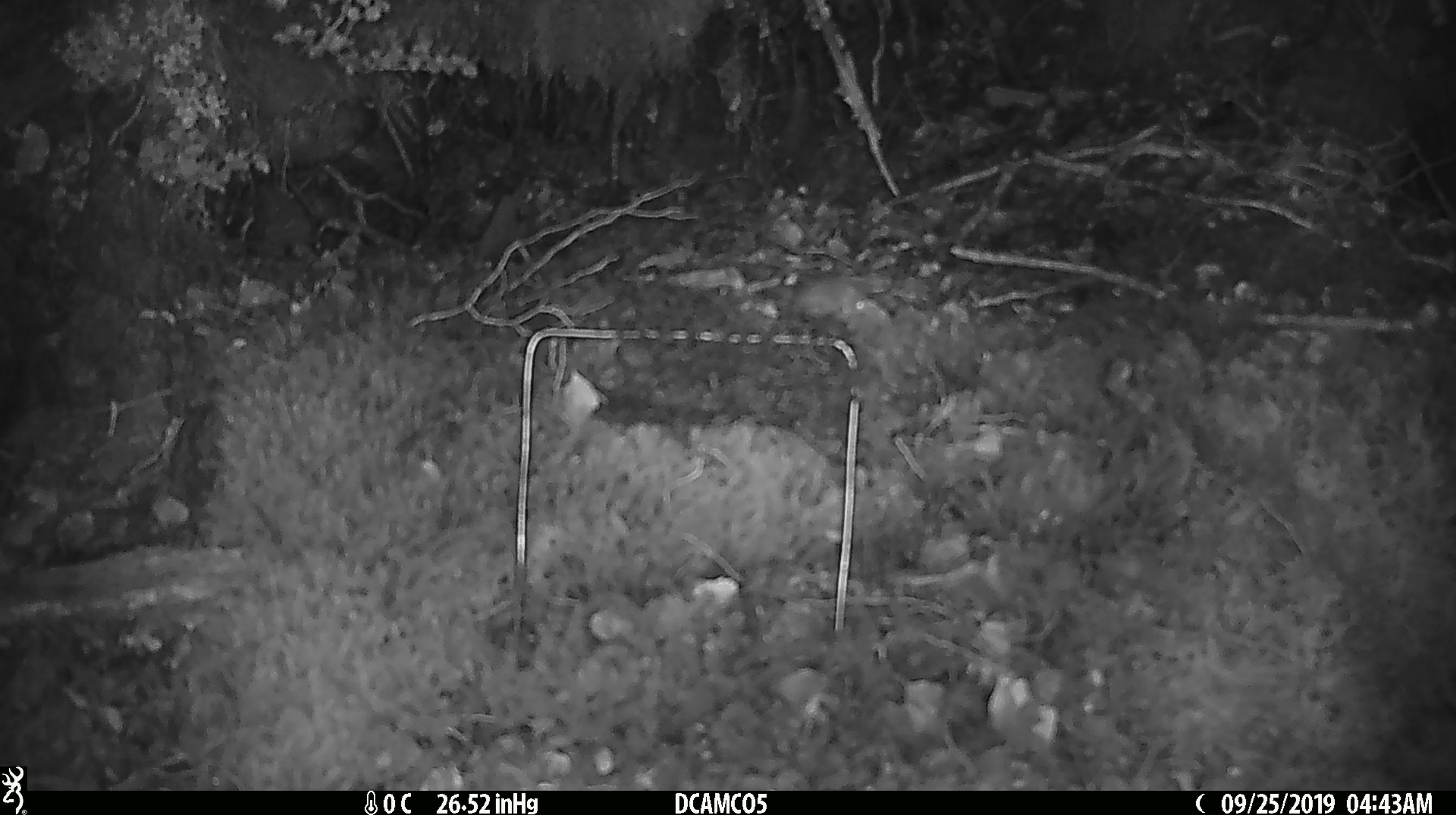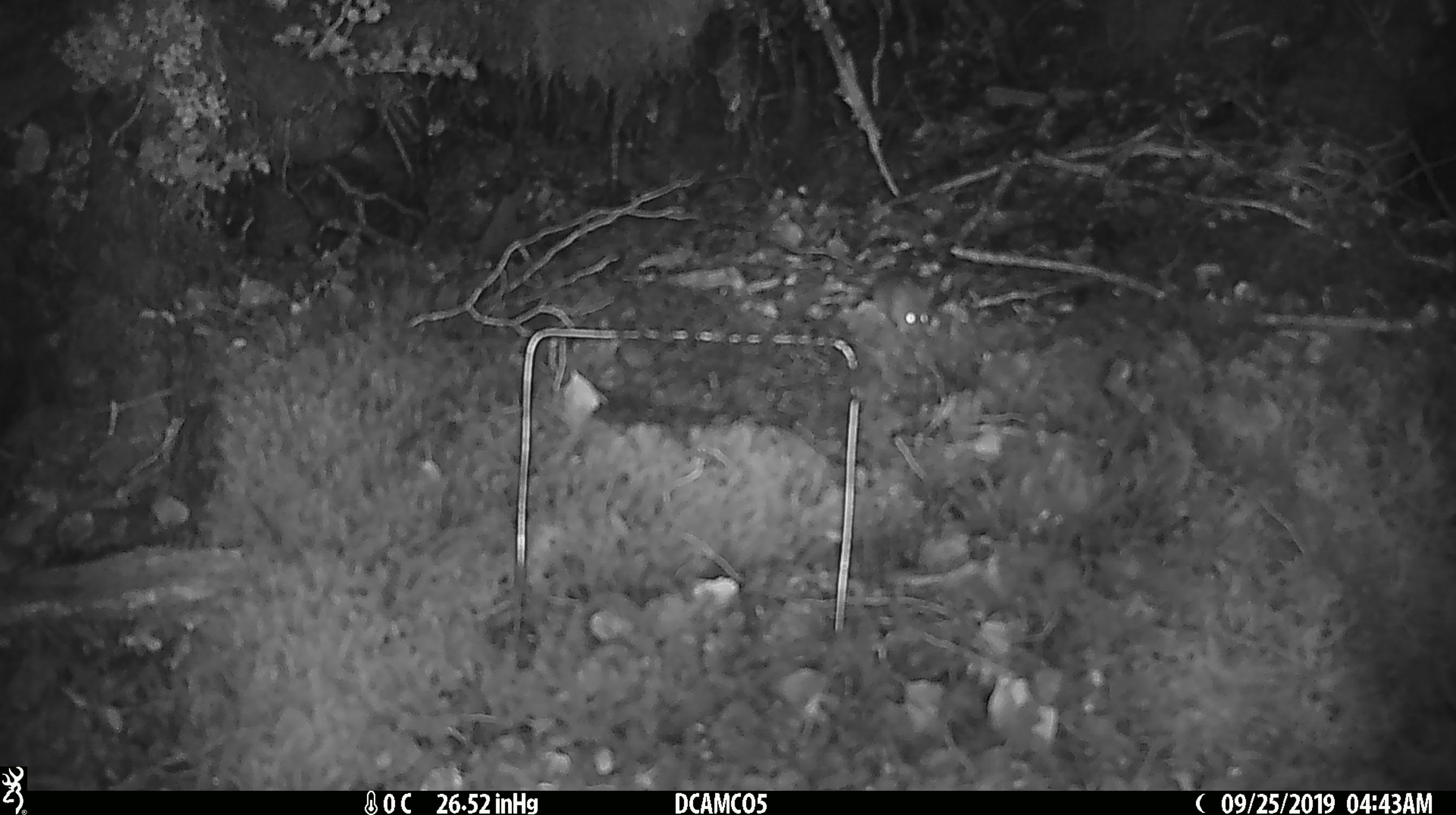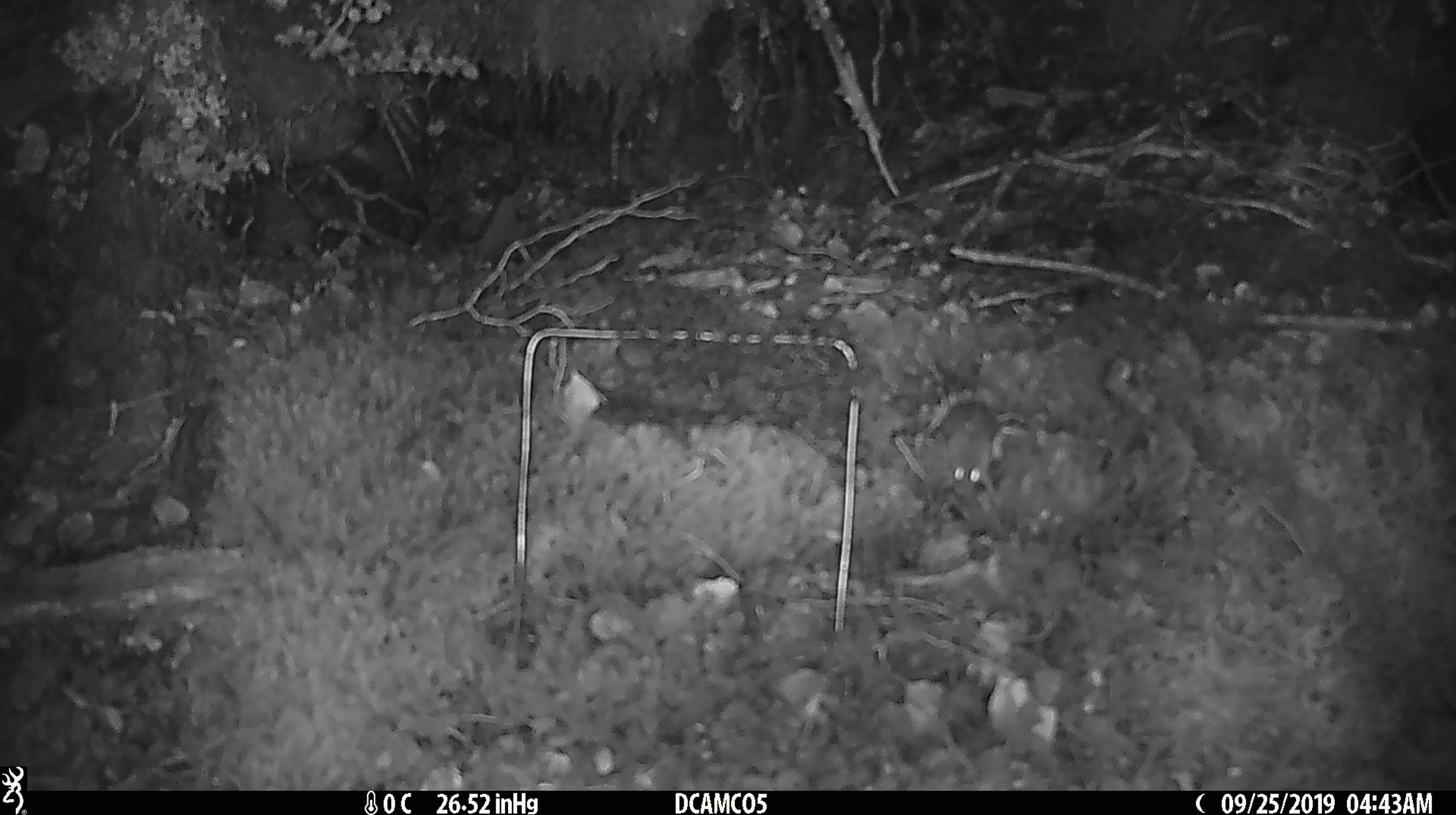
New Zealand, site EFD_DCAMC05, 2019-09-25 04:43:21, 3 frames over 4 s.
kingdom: Animalia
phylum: Chordata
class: Mammalia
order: Rodentia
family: Muridae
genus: Mus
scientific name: Mus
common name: mouse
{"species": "mouse (Mus)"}